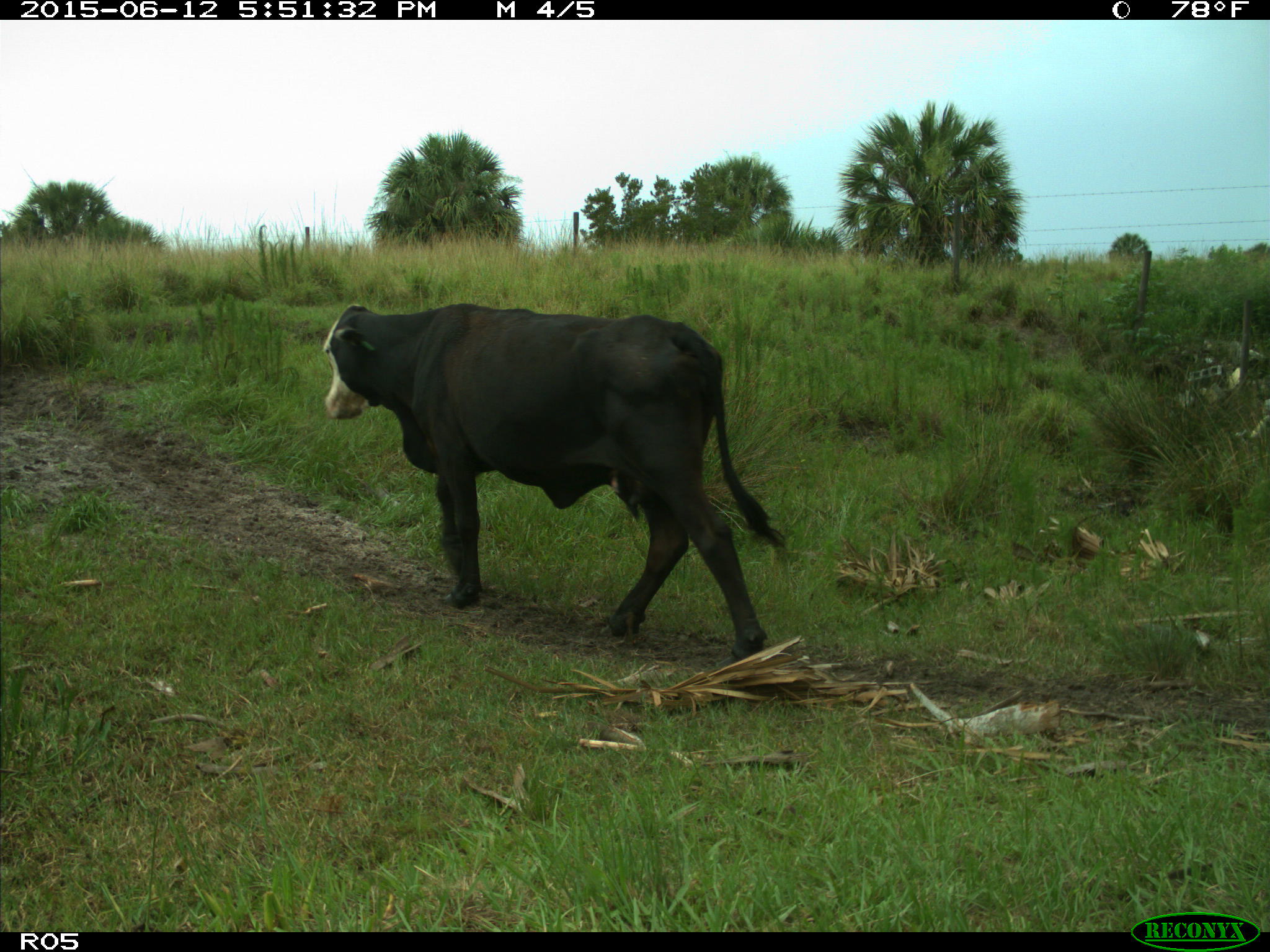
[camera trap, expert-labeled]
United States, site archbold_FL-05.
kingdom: Animalia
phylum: Chordata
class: Mammalia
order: Artiodactyla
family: Bovidae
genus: Bos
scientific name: Bos taurus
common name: domestic cow